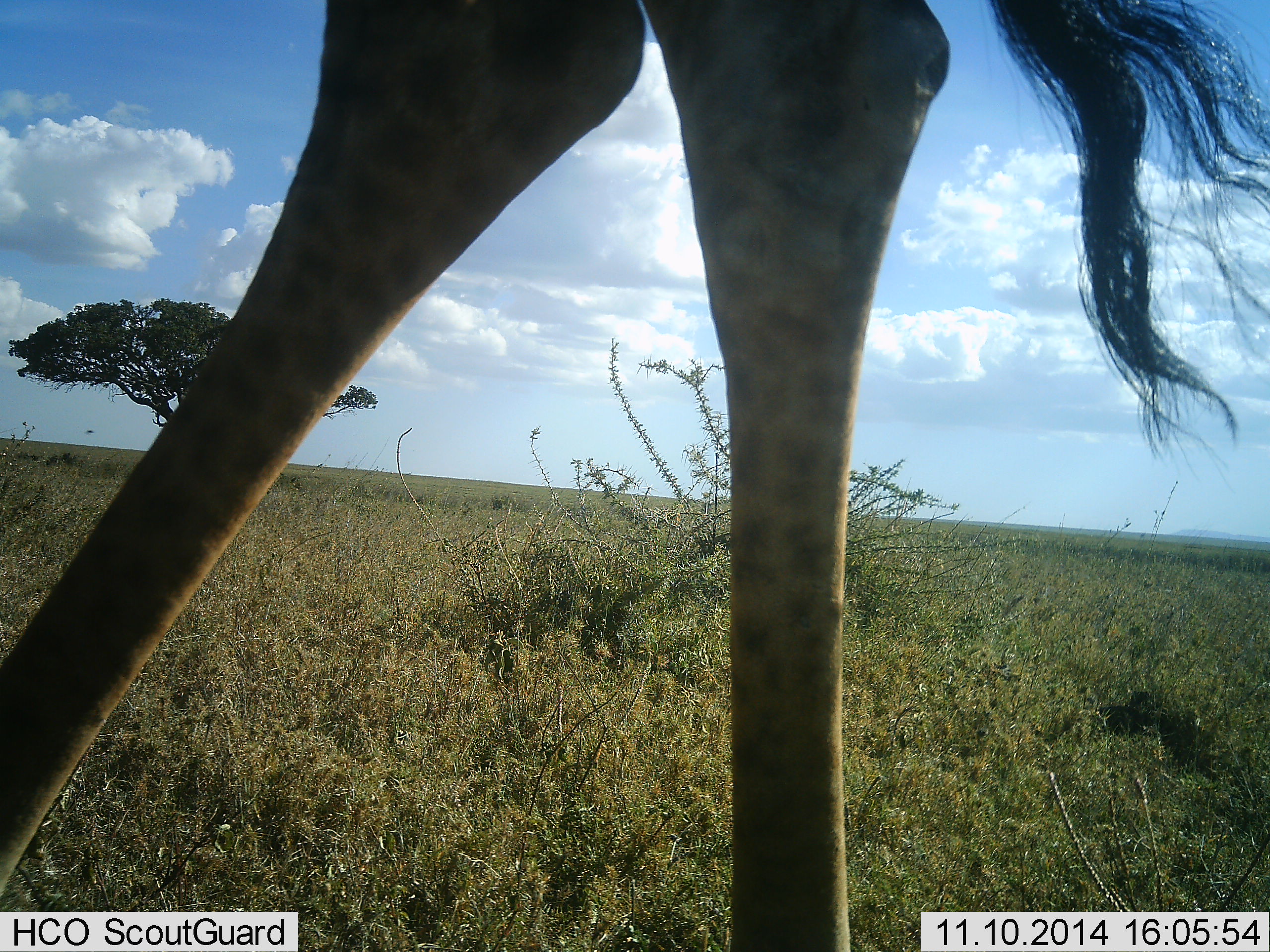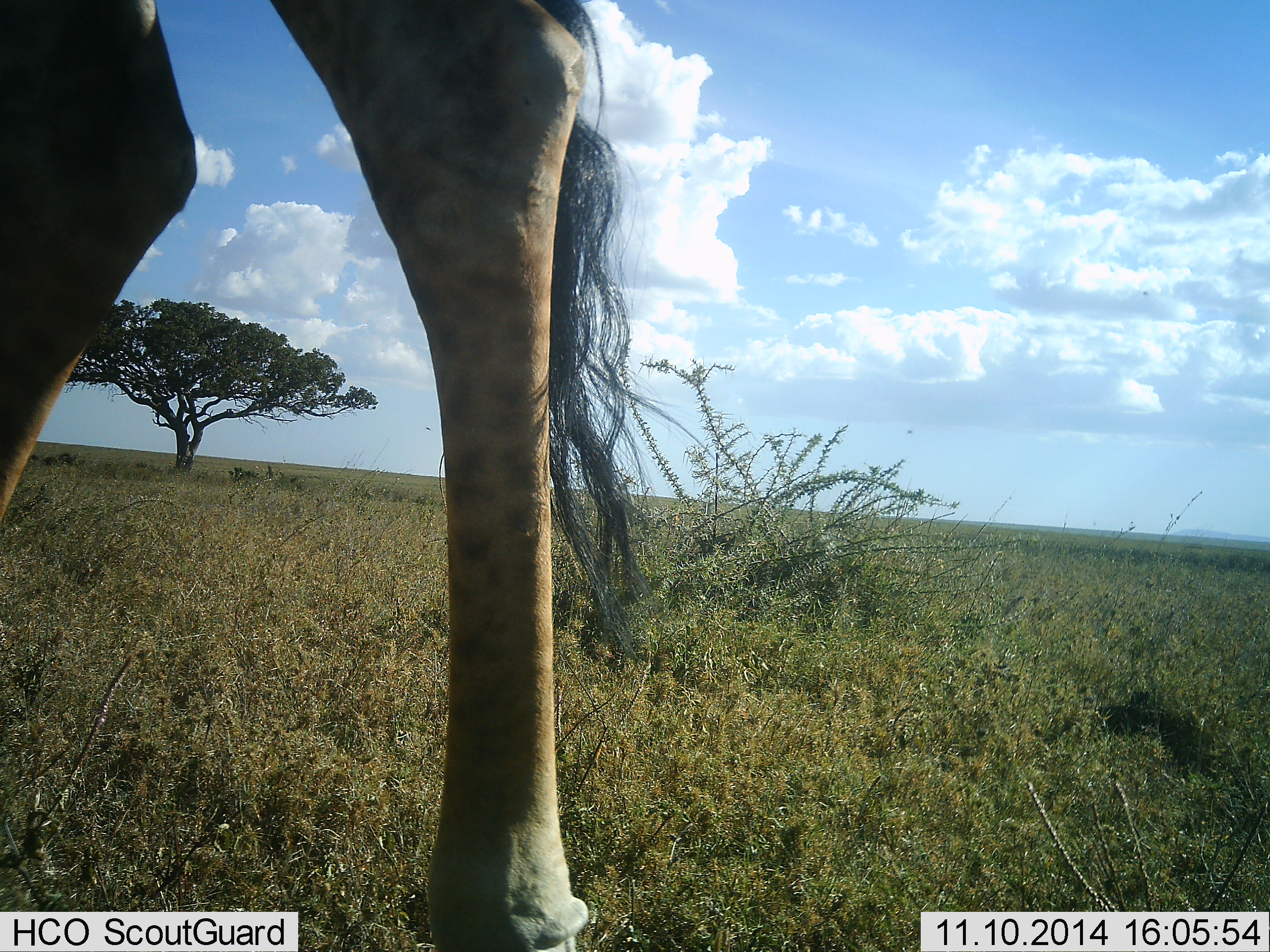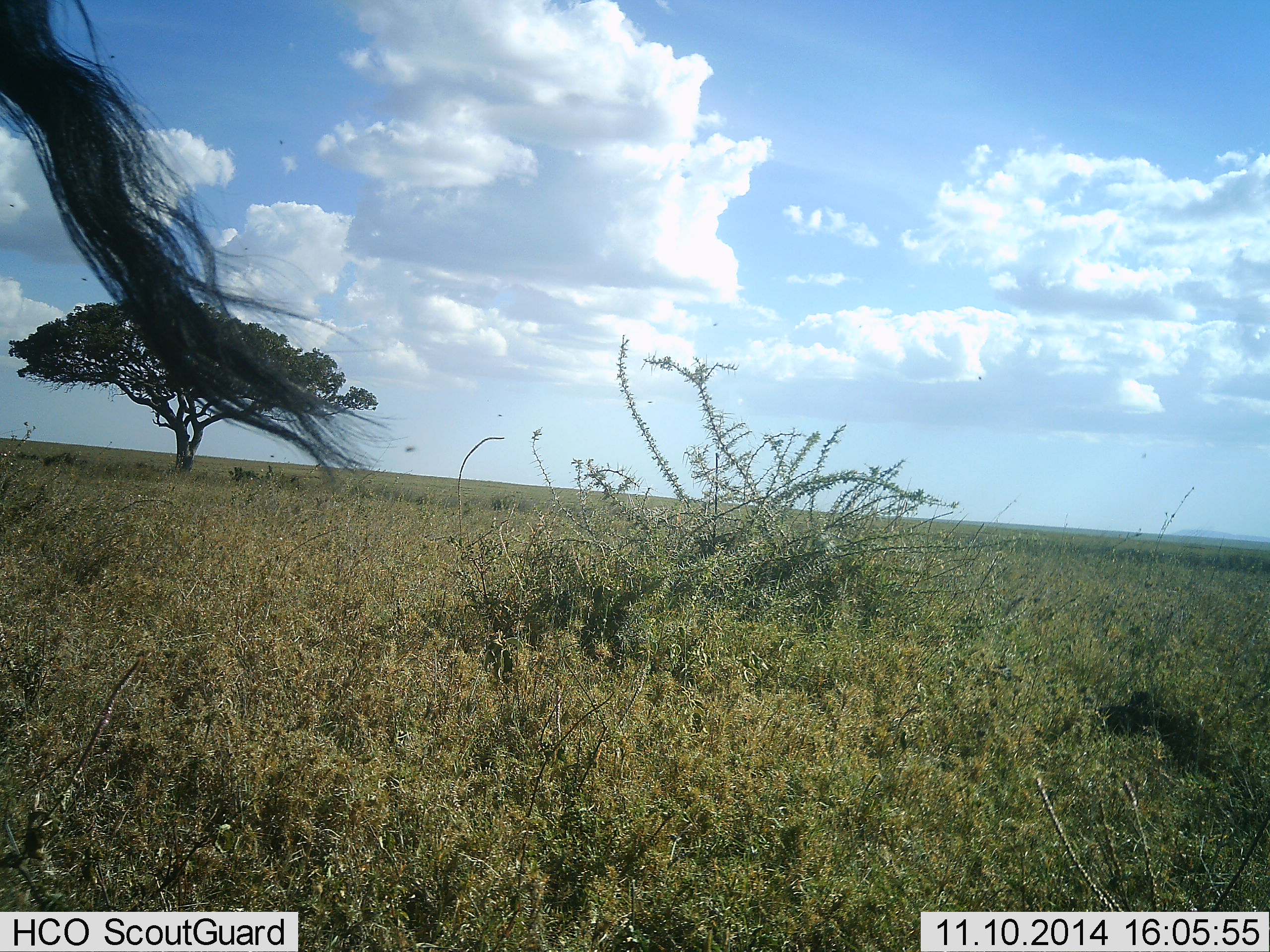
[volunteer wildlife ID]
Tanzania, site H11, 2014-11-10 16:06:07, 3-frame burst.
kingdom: Animalia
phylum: Chordata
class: Mammalia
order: Artiodactyla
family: Giraffidae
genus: Giraffa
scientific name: Giraffa camelopardalis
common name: giraffe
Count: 1.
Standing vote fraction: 0%.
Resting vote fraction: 0%.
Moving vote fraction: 100%.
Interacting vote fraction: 0%.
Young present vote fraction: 0%.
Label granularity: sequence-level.